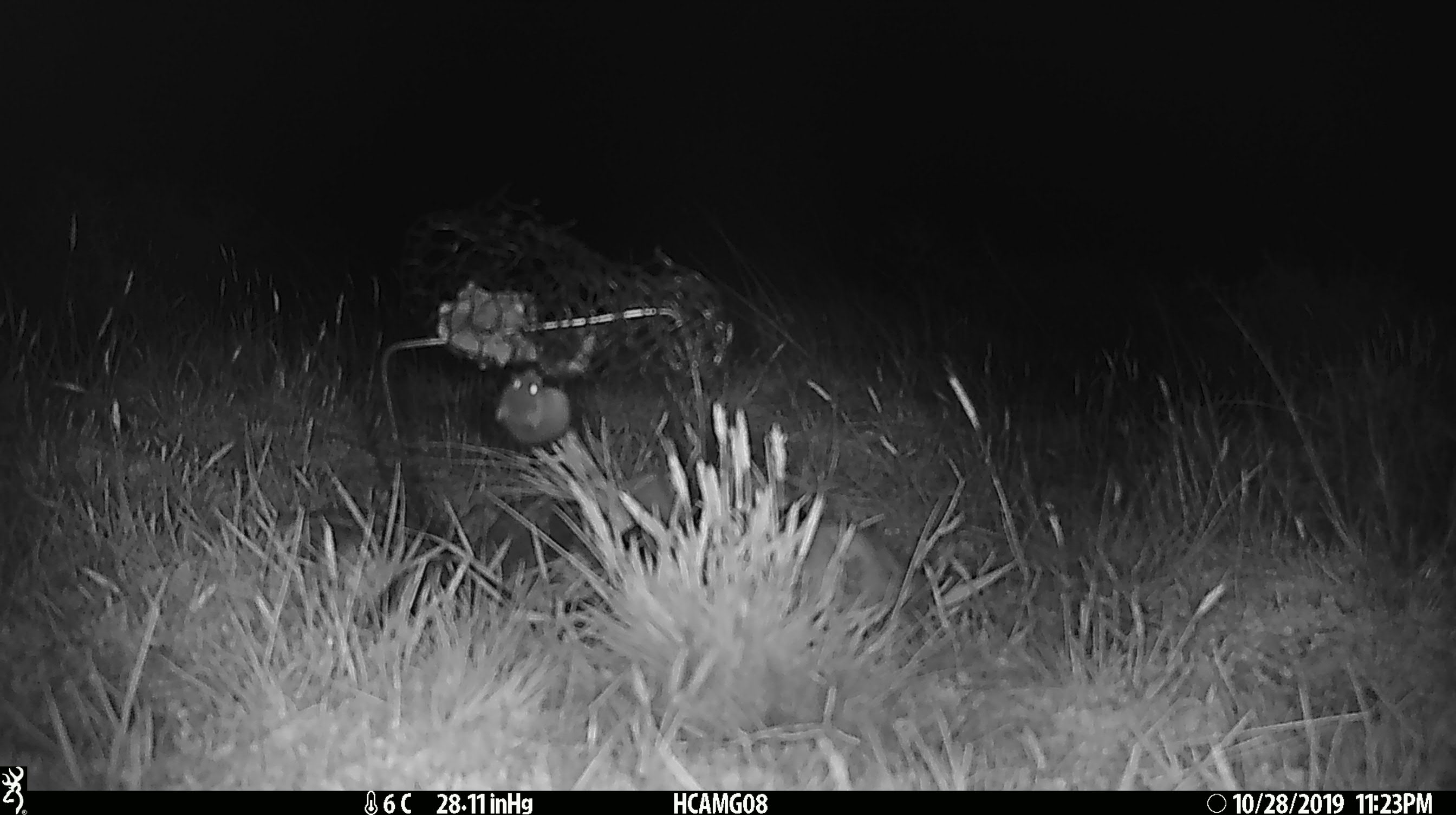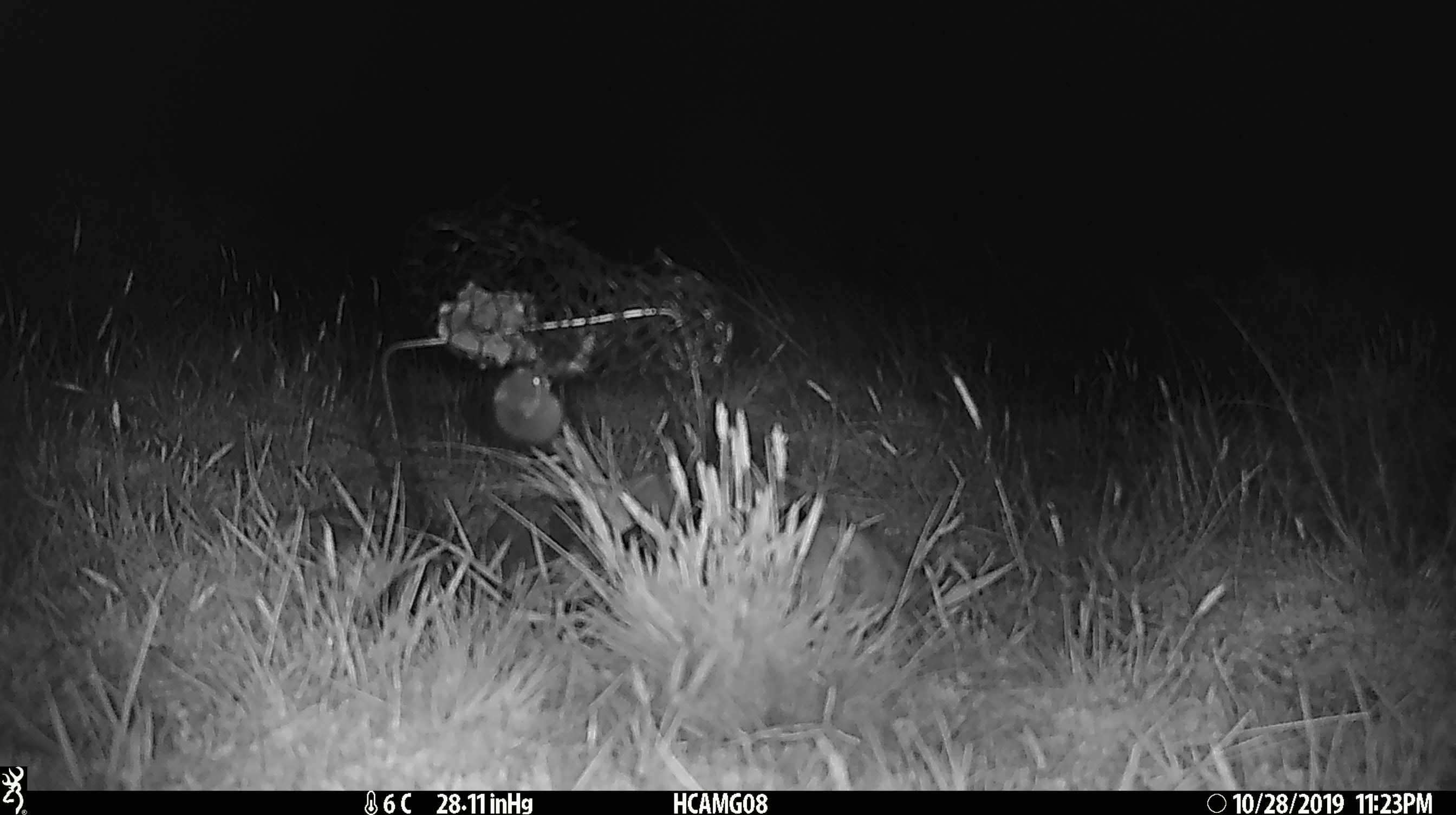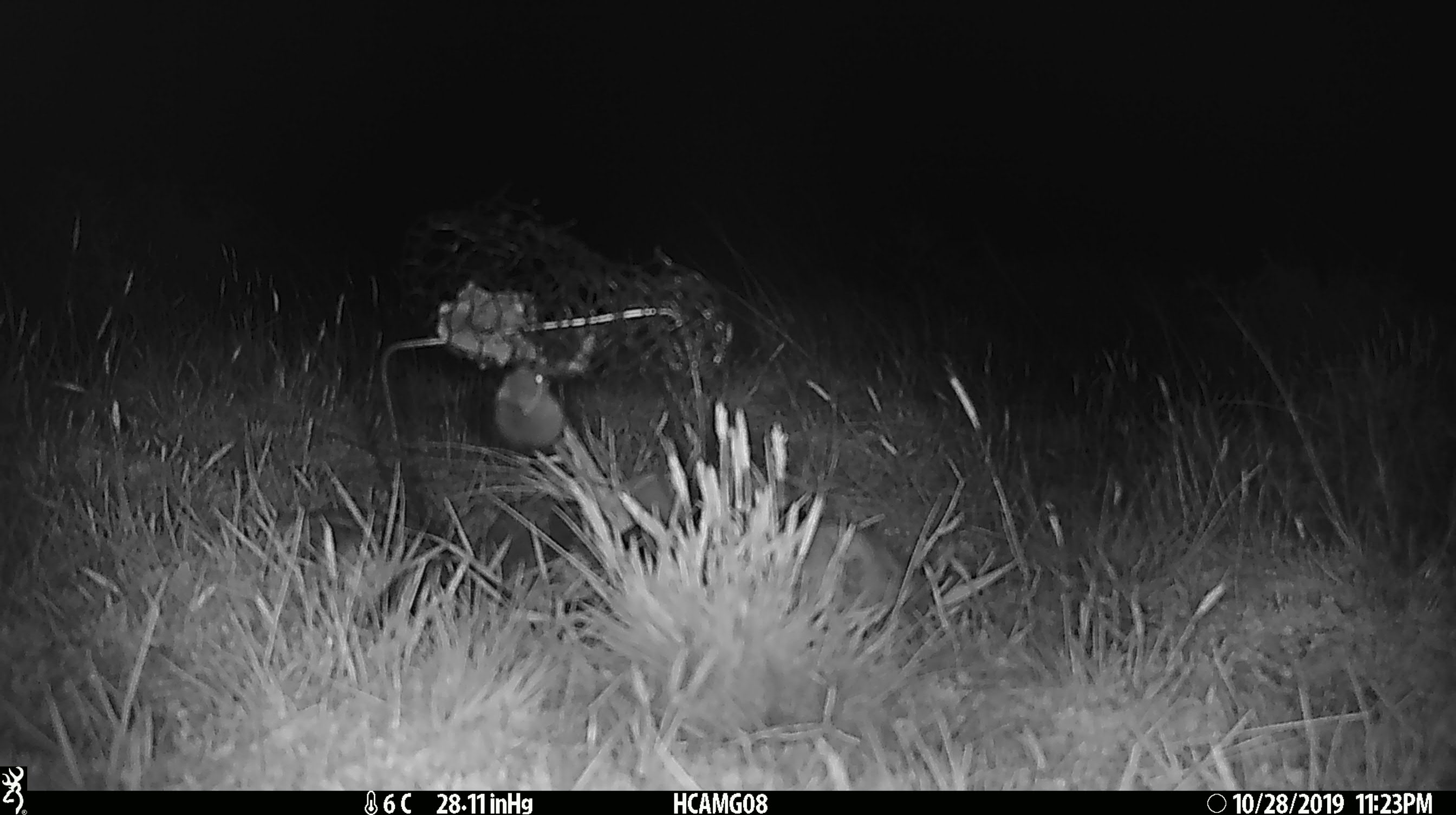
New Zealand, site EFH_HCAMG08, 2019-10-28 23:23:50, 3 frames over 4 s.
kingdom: Animalia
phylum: Chordata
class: Mammalia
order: Rodentia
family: Muridae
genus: Mus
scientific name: Mus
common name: mouse